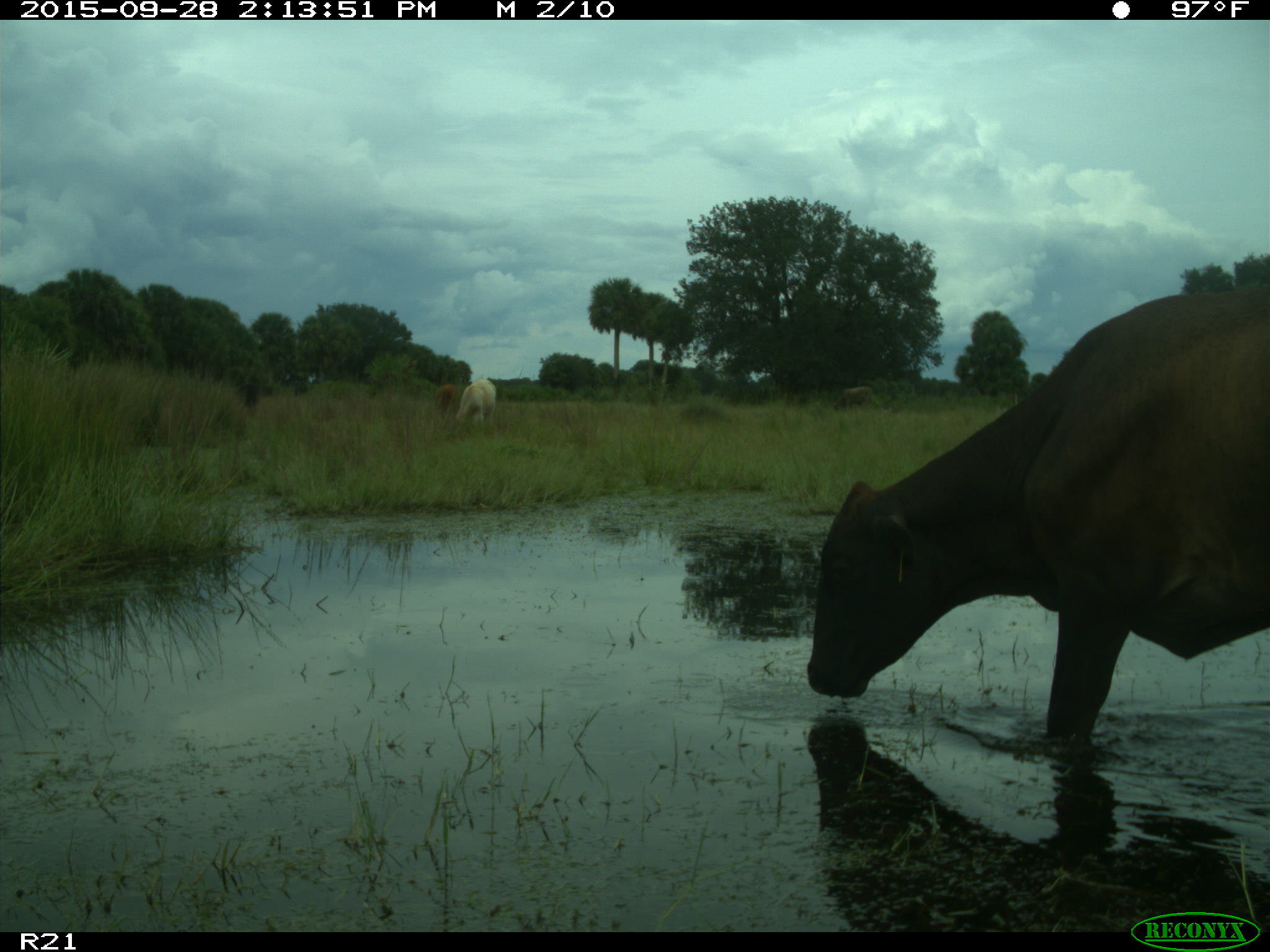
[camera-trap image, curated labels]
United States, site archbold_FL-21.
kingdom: Animalia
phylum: Chordata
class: Mammalia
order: Artiodactyla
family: Bovidae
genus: Bos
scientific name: Bos taurus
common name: domestic cow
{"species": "Bos taurus (domestic cow)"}